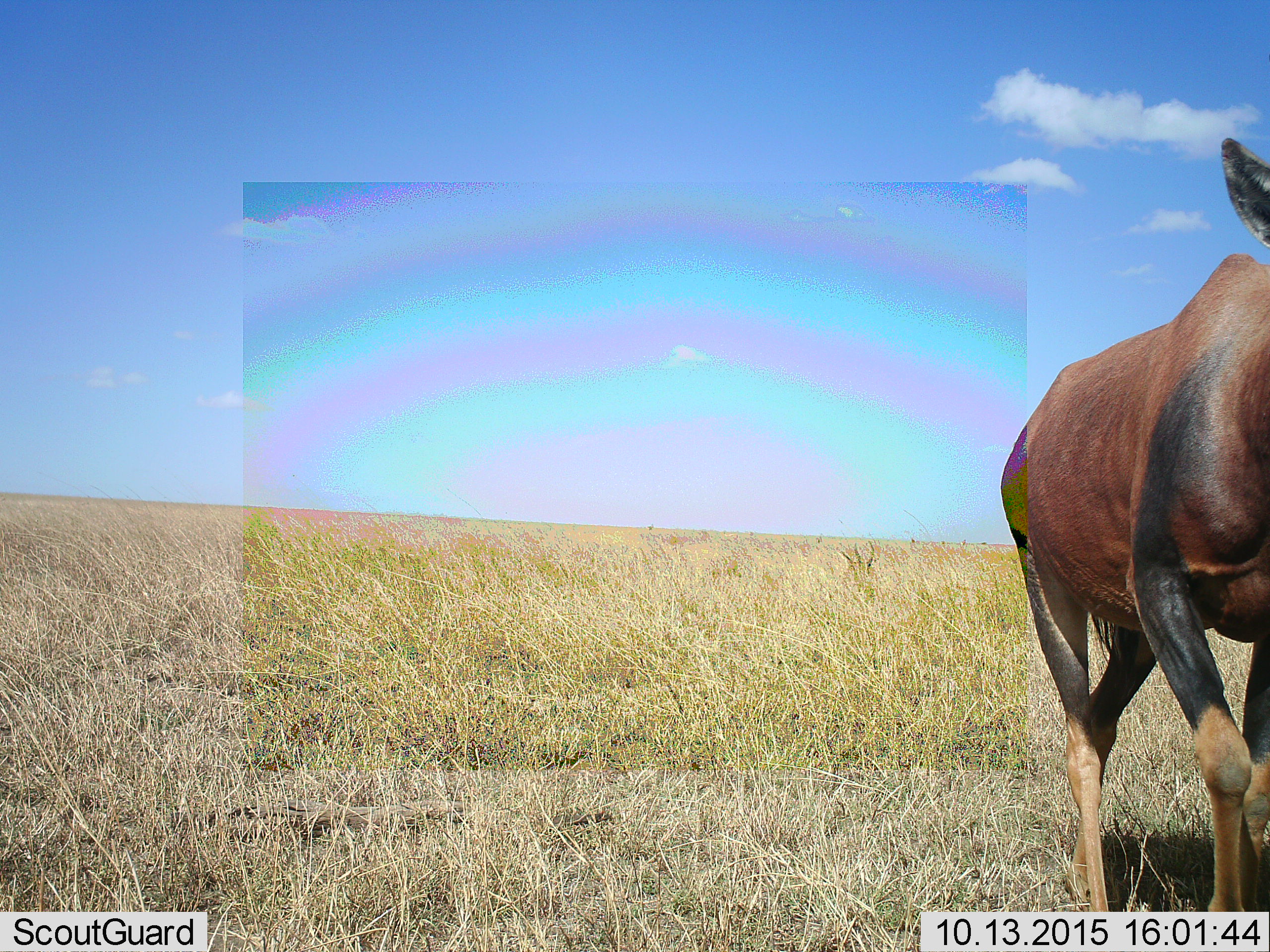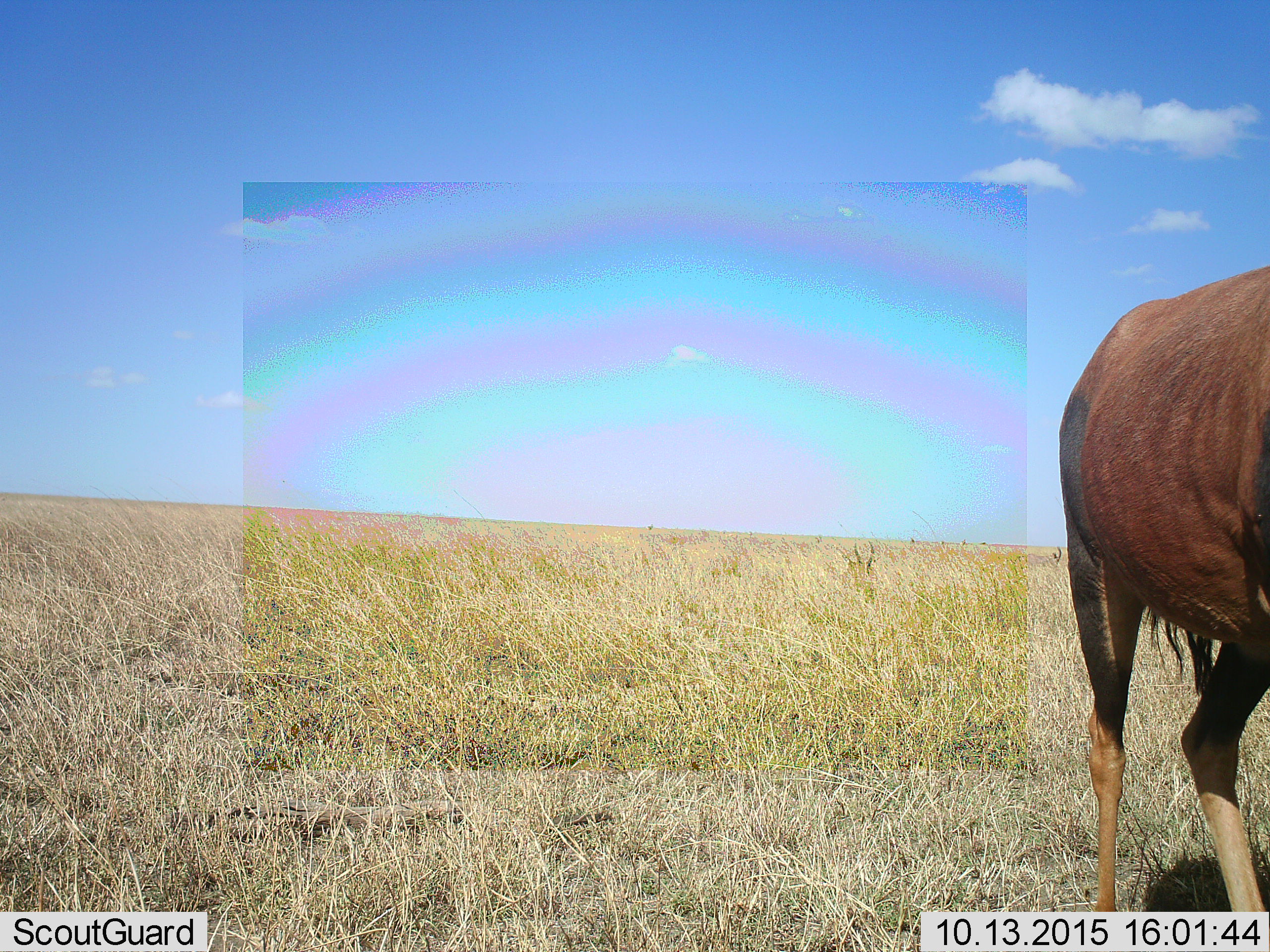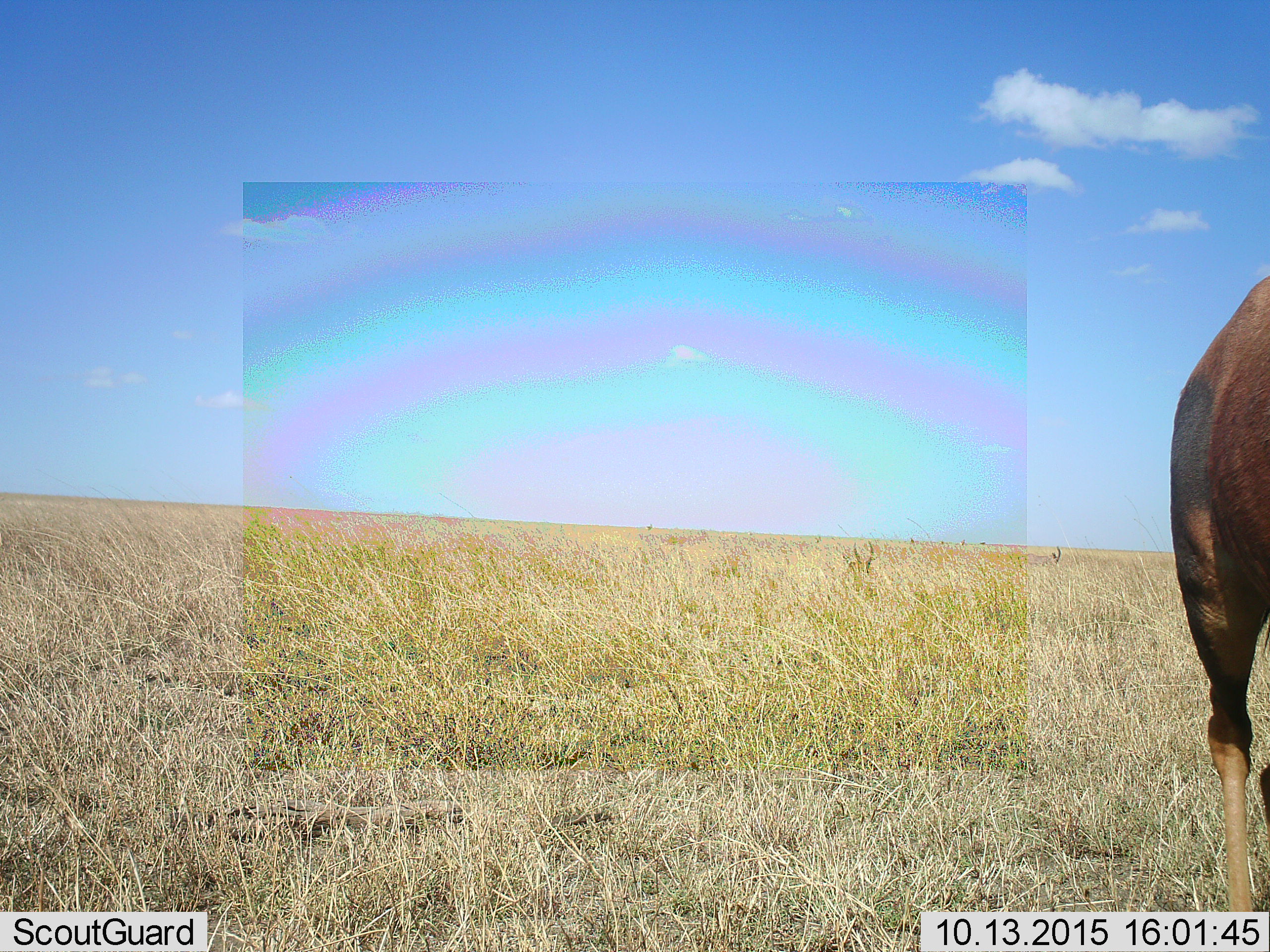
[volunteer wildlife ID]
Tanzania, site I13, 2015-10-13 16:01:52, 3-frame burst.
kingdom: Animalia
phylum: Chordata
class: Mammalia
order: Artiodactyla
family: Bovidae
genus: Damaliscus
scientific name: Damaliscus lunatus jimela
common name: topi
Topi (Damaliscus lunatus jimela), count 1. Behavior (volunteer vote fractions): standing 0%, resting 0%, moving 100%, interacting 0%. Young present (vote fraction): 0%. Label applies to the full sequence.